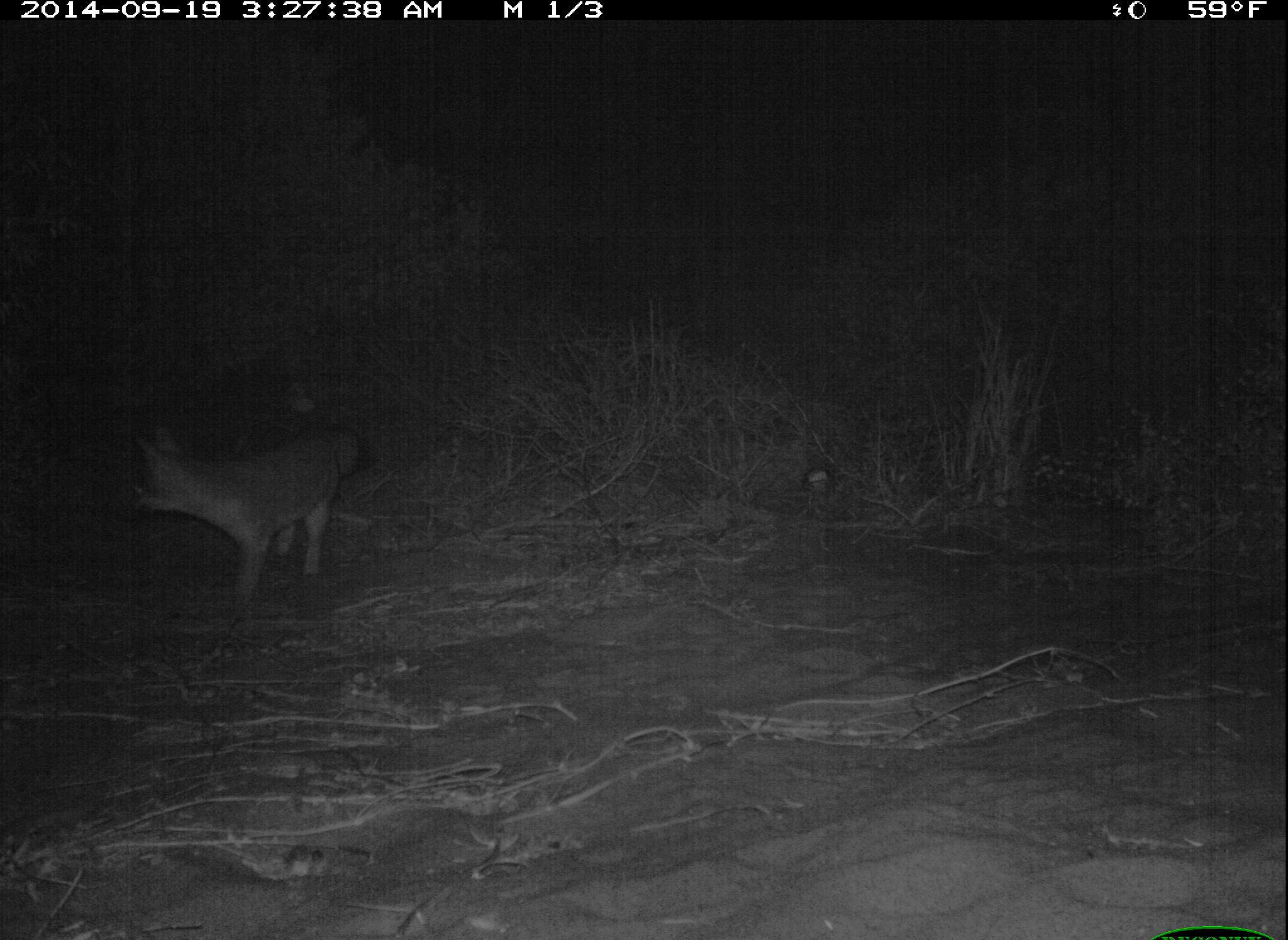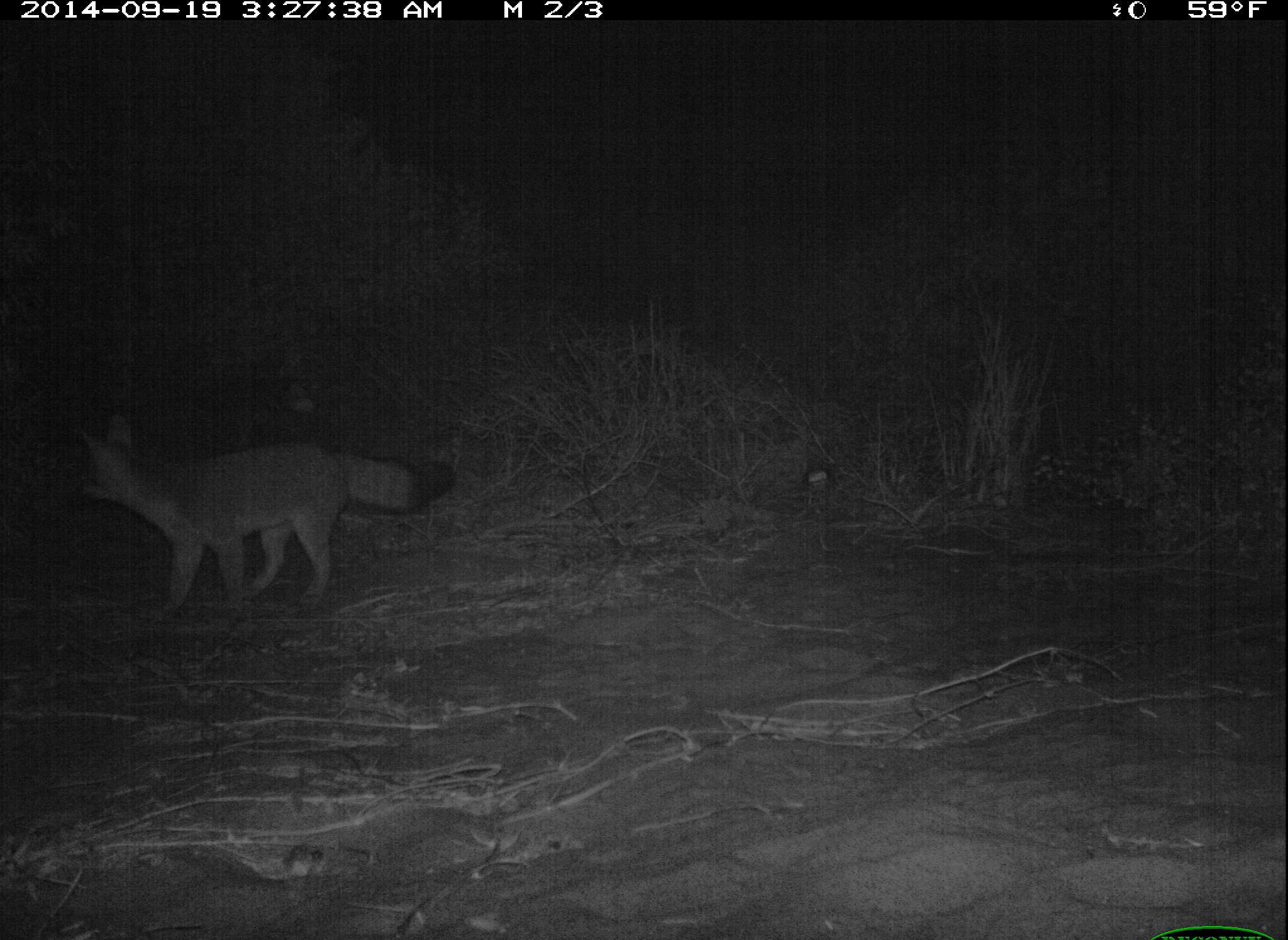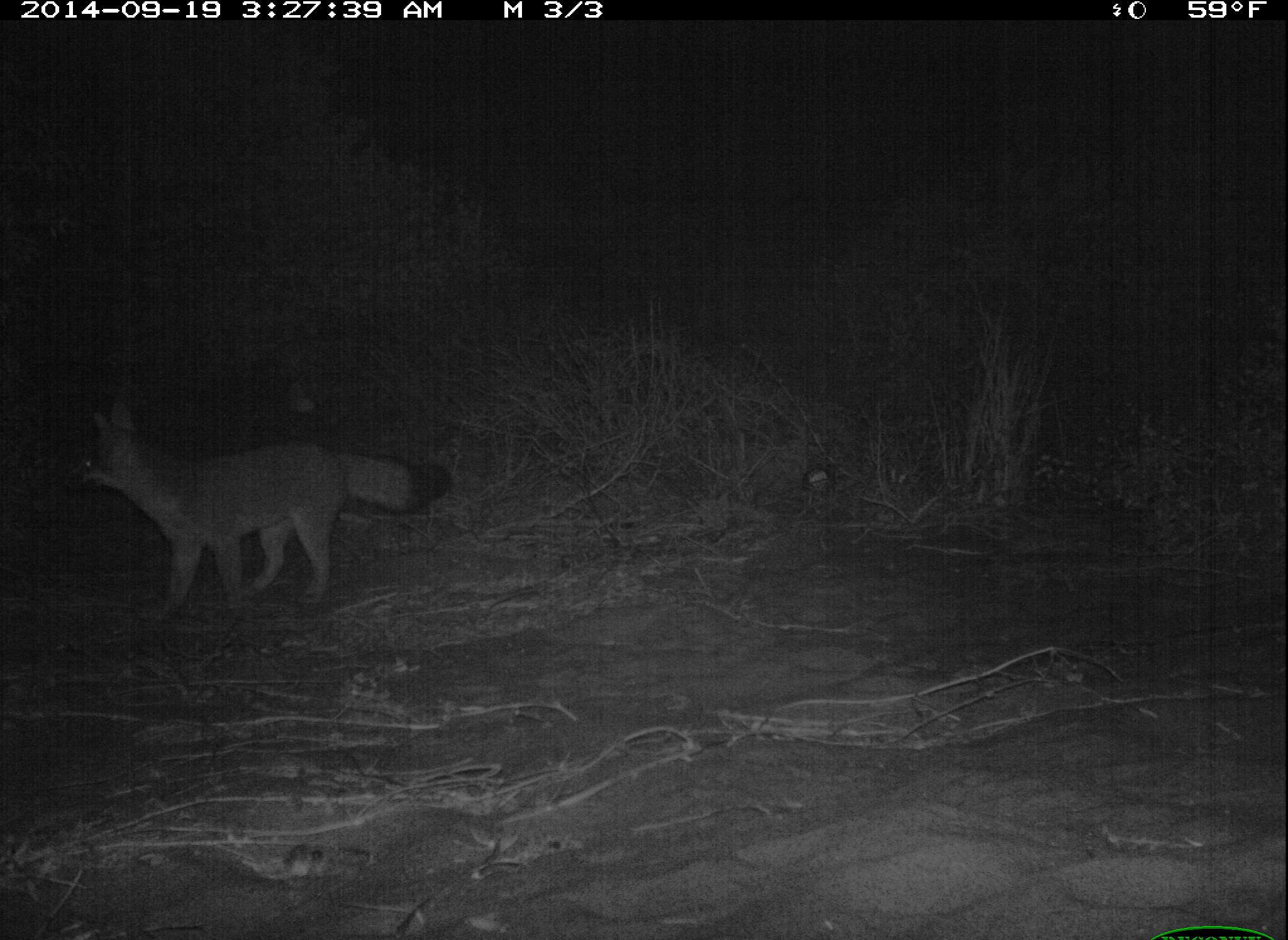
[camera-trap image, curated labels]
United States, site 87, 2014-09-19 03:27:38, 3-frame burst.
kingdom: Animalia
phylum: Chordata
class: Mammalia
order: Carnivora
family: Canidae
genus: Urocyon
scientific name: Urocyon cinereoargenteus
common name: gray fox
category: fox